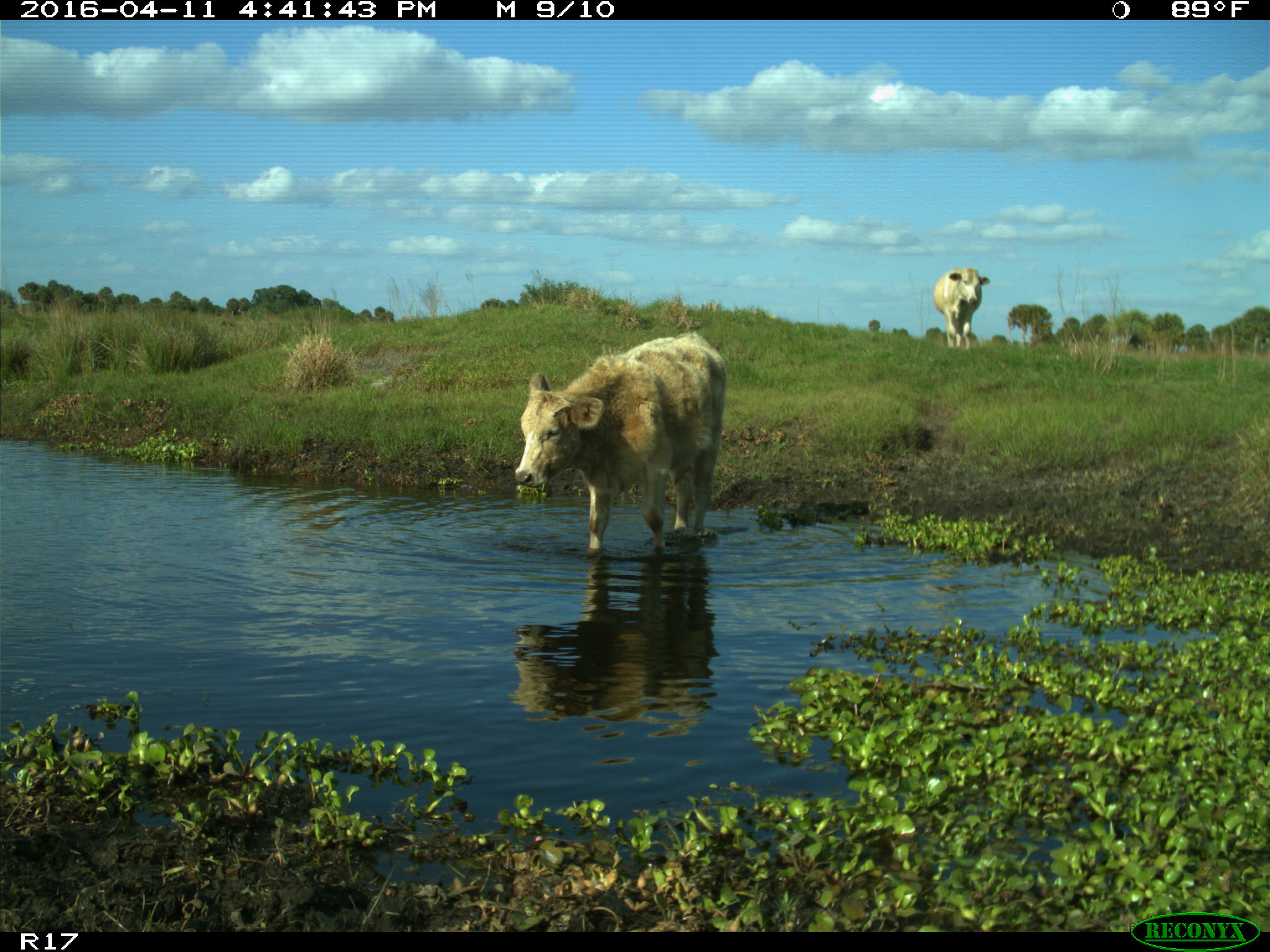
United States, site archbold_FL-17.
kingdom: Animalia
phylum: Chordata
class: Mammalia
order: Artiodactyla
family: Bovidae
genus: Bos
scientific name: Bos taurus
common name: domestic cow